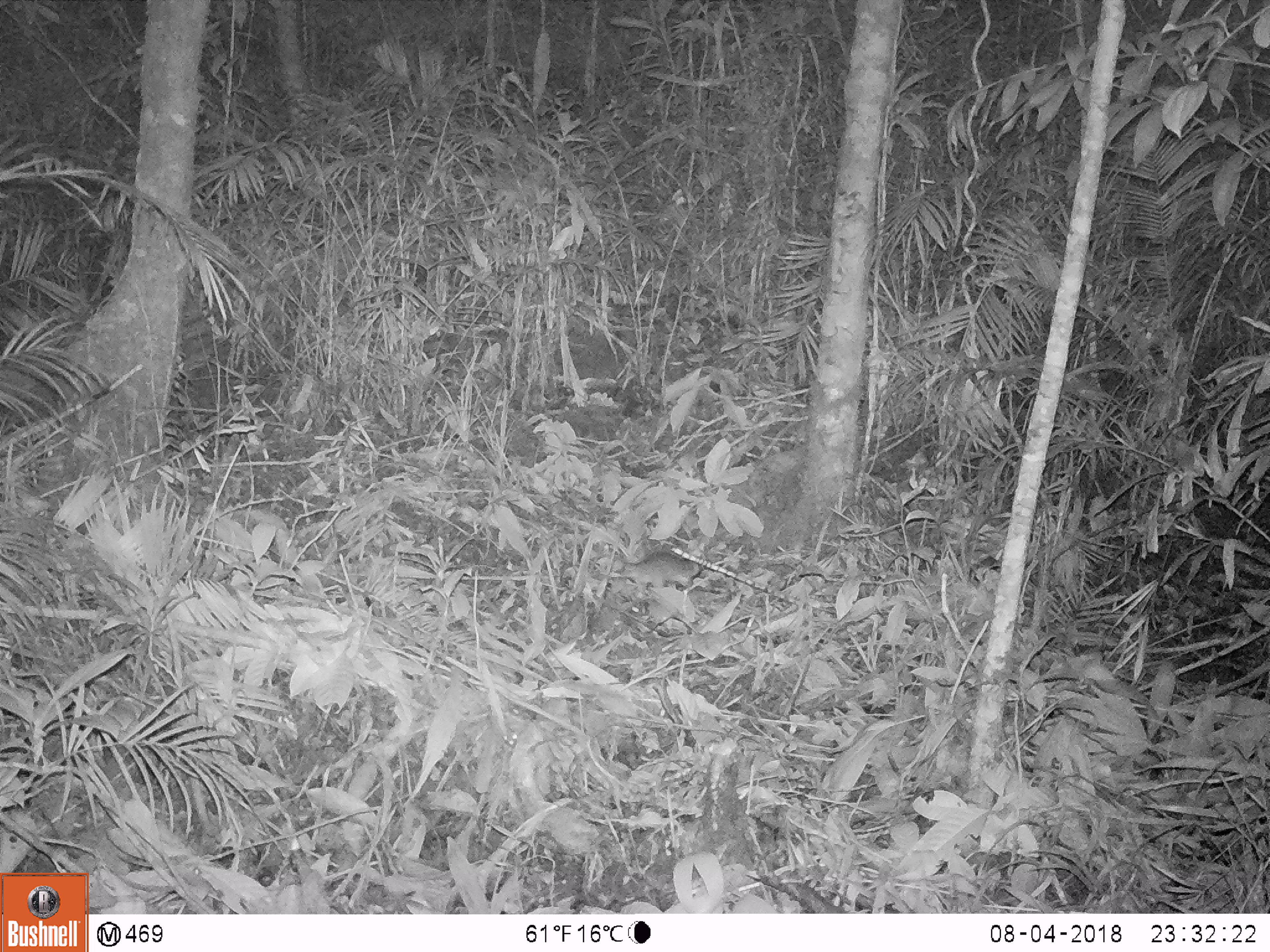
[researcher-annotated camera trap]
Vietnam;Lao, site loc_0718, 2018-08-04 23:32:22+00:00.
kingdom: Animalia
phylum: Chordata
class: Mammalia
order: Rodentia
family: Muridae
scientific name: Muridae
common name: old-world mice and rats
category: unidentified murid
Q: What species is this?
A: Unidentified murid (old-world mice and rats) (Muridae).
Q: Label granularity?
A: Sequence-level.